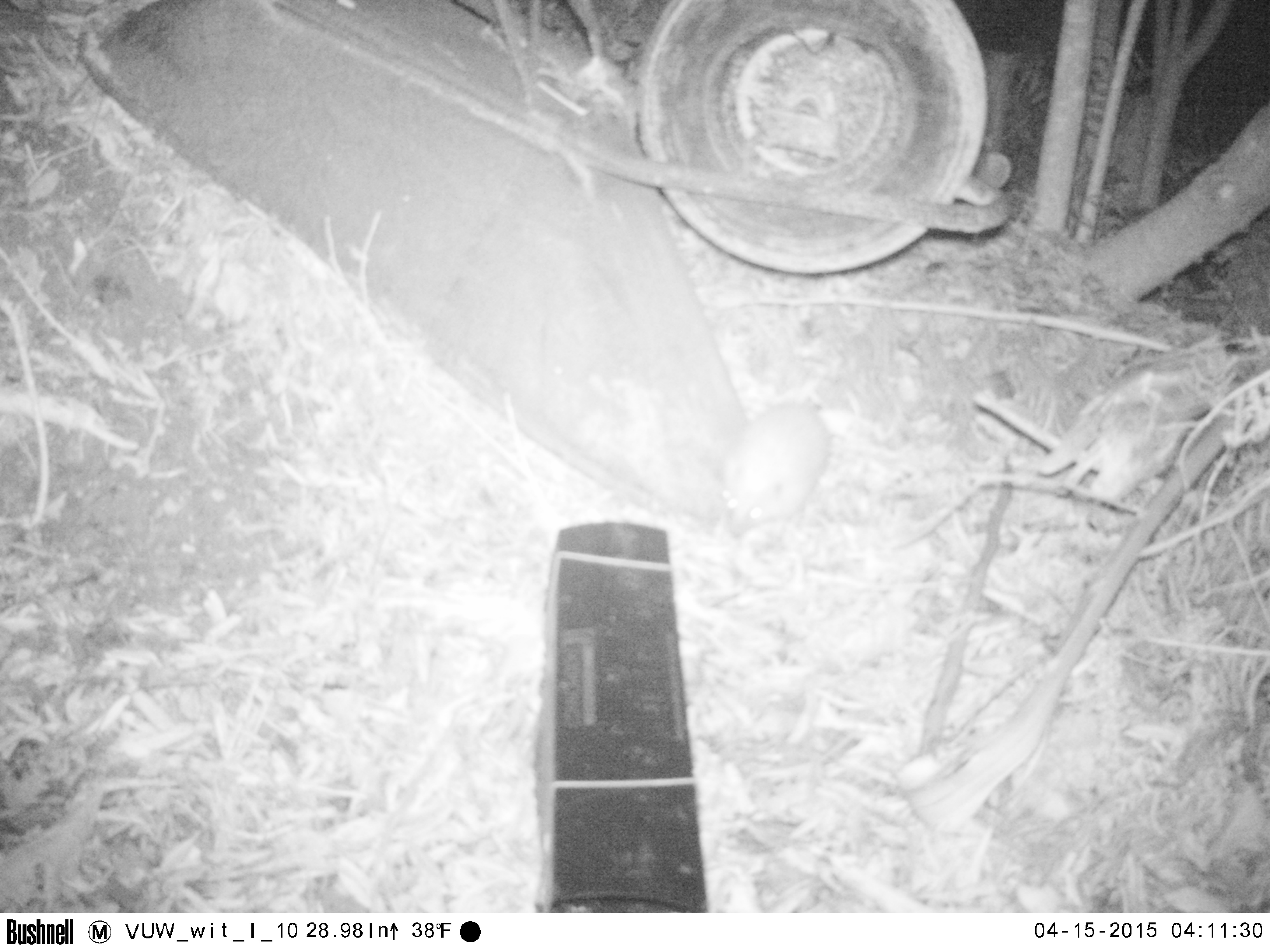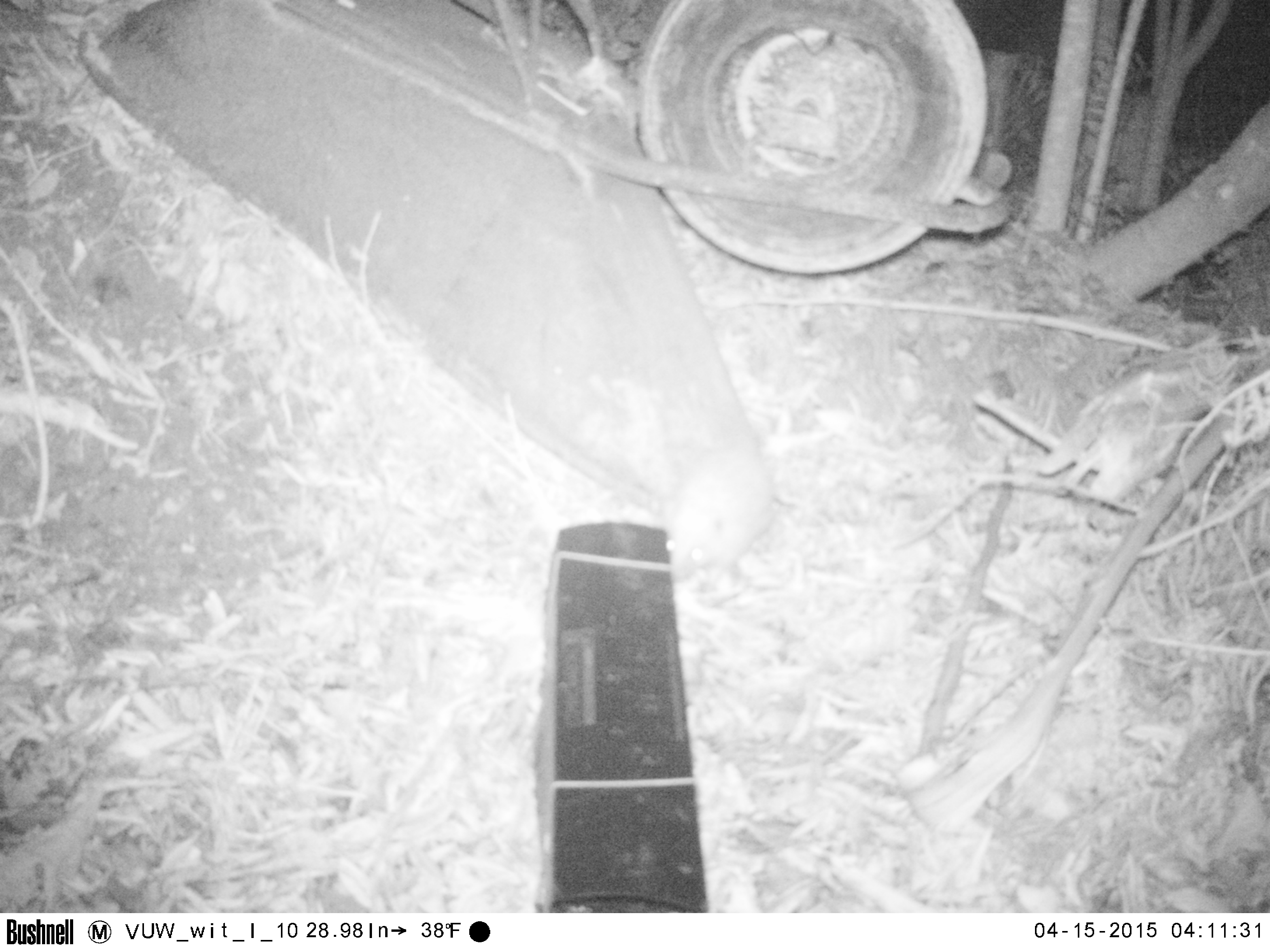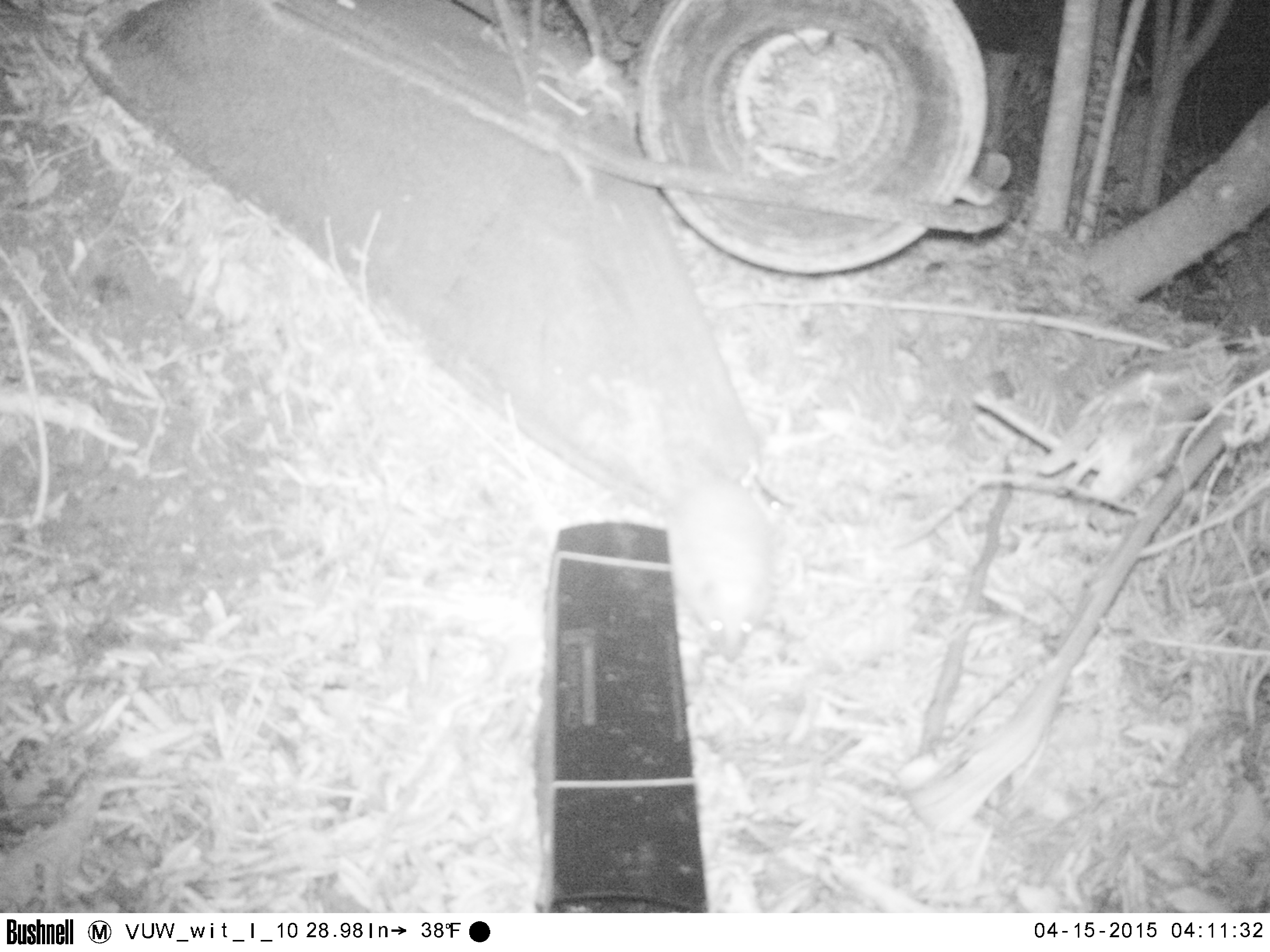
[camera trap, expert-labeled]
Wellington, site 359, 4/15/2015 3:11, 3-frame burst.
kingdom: Animalia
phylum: Chordata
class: Mammalia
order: Eulipotyphla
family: Erinaceidae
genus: Erinaceus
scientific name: Erinaceus europaeus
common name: hedgehog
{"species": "hedgehog (Erinaceus europaeus)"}